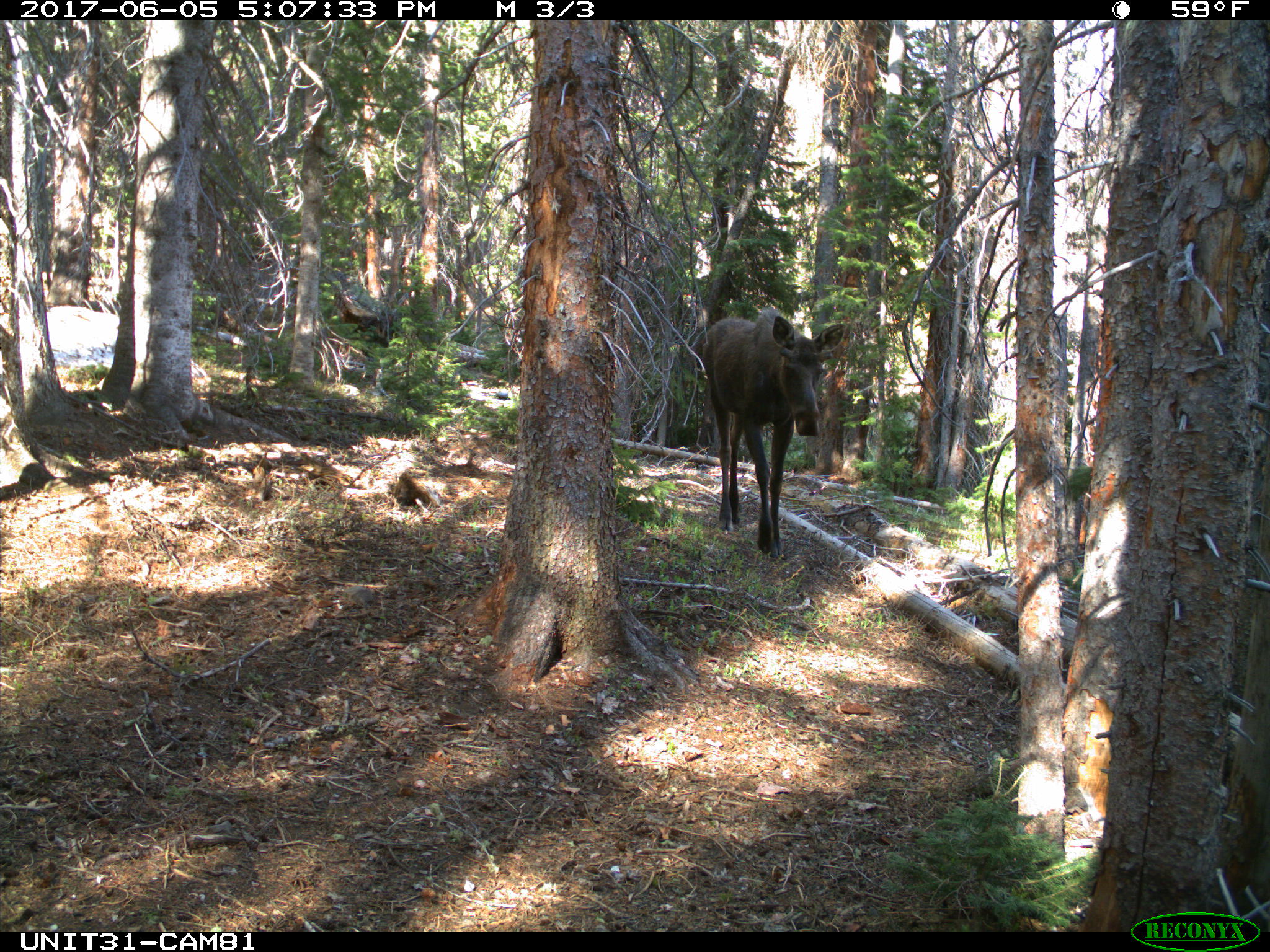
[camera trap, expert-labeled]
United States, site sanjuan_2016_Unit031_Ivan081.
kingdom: Animalia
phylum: Chordata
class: Mammalia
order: Artiodactyla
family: Cervidae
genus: Alces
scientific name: Alces alces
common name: moose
Alces alces (moose).